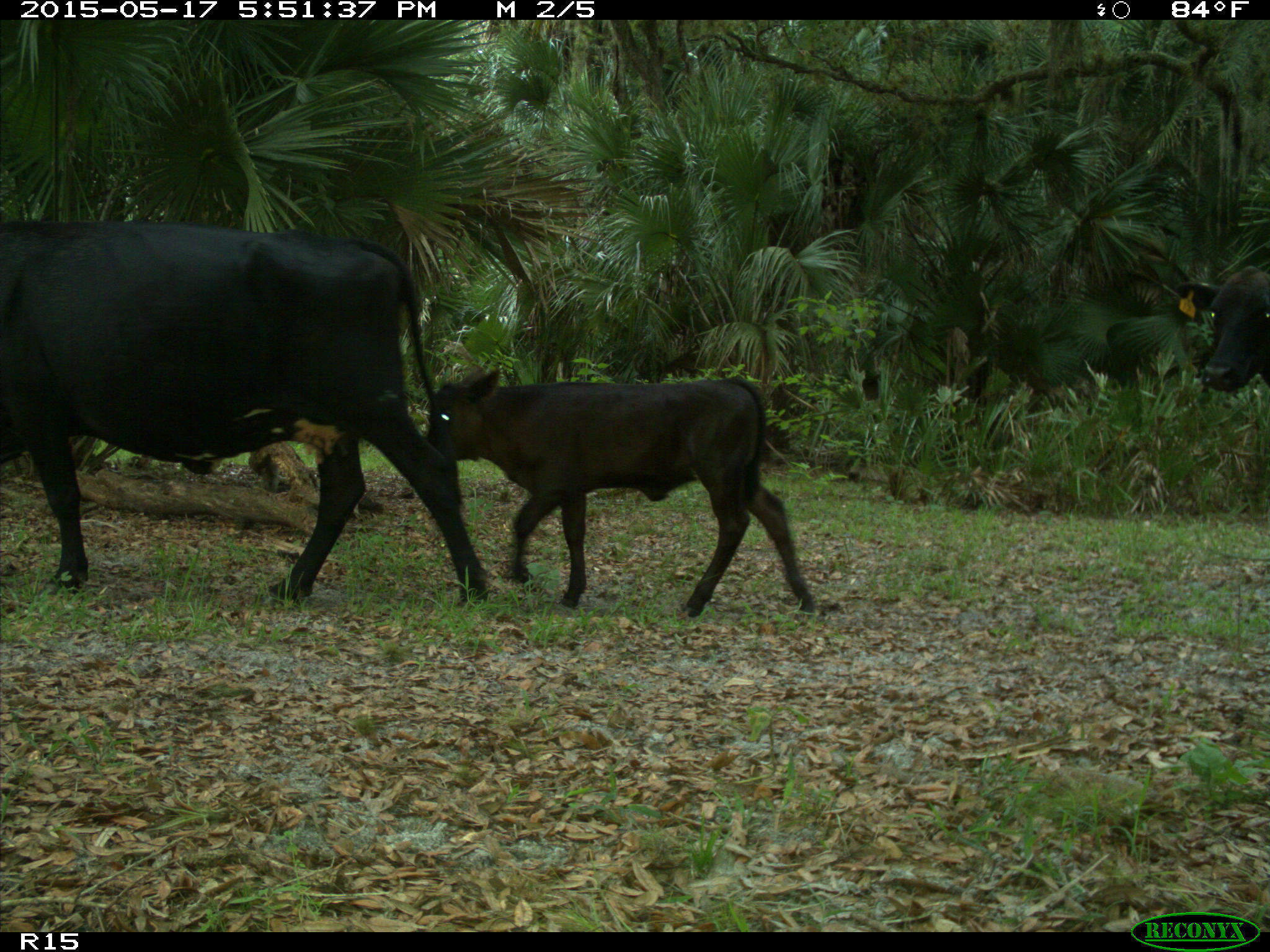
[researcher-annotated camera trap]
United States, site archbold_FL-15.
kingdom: Animalia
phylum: Chordata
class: Mammalia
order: Artiodactyla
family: Bovidae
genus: Bos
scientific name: Bos taurus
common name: domestic cow